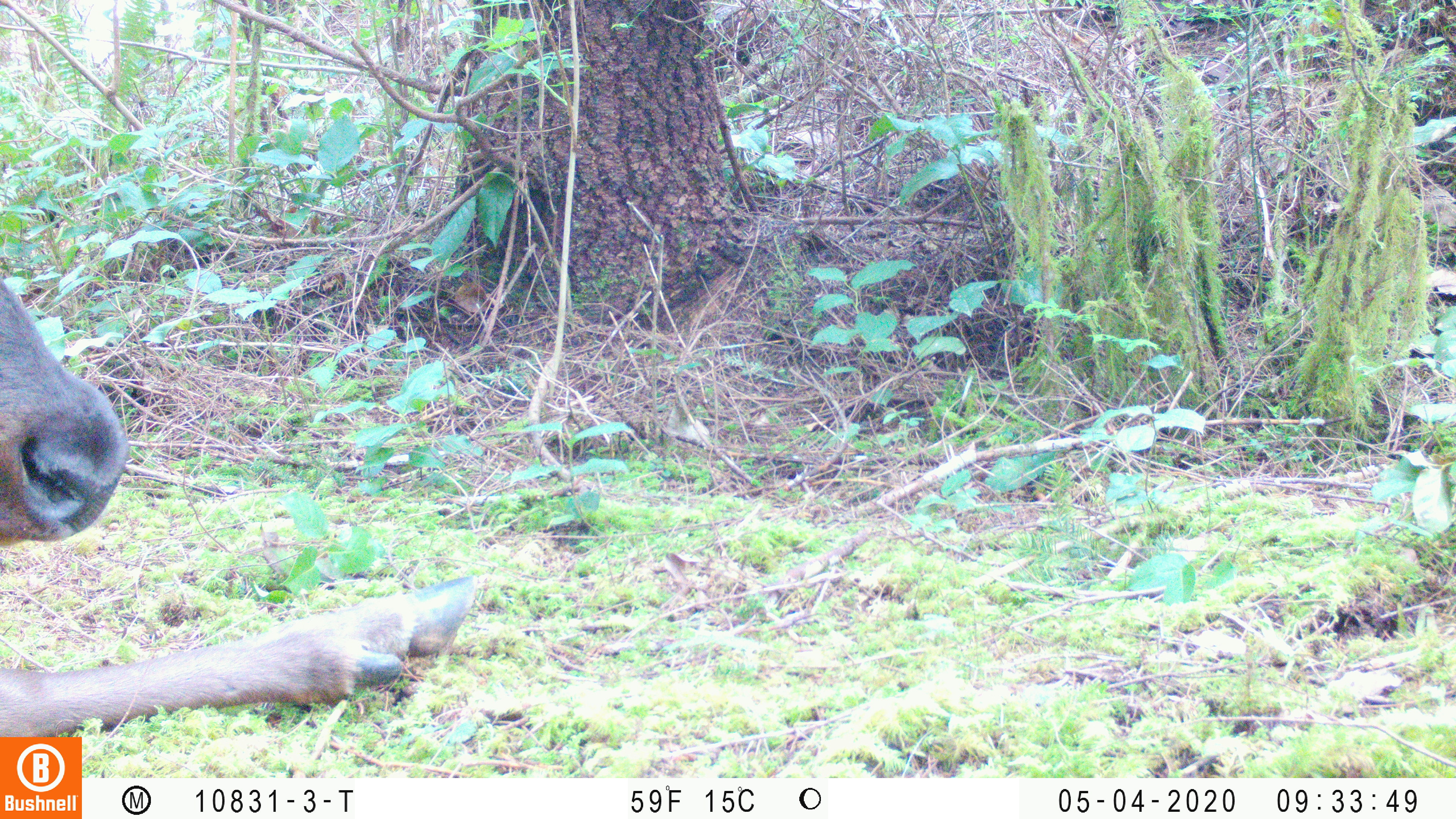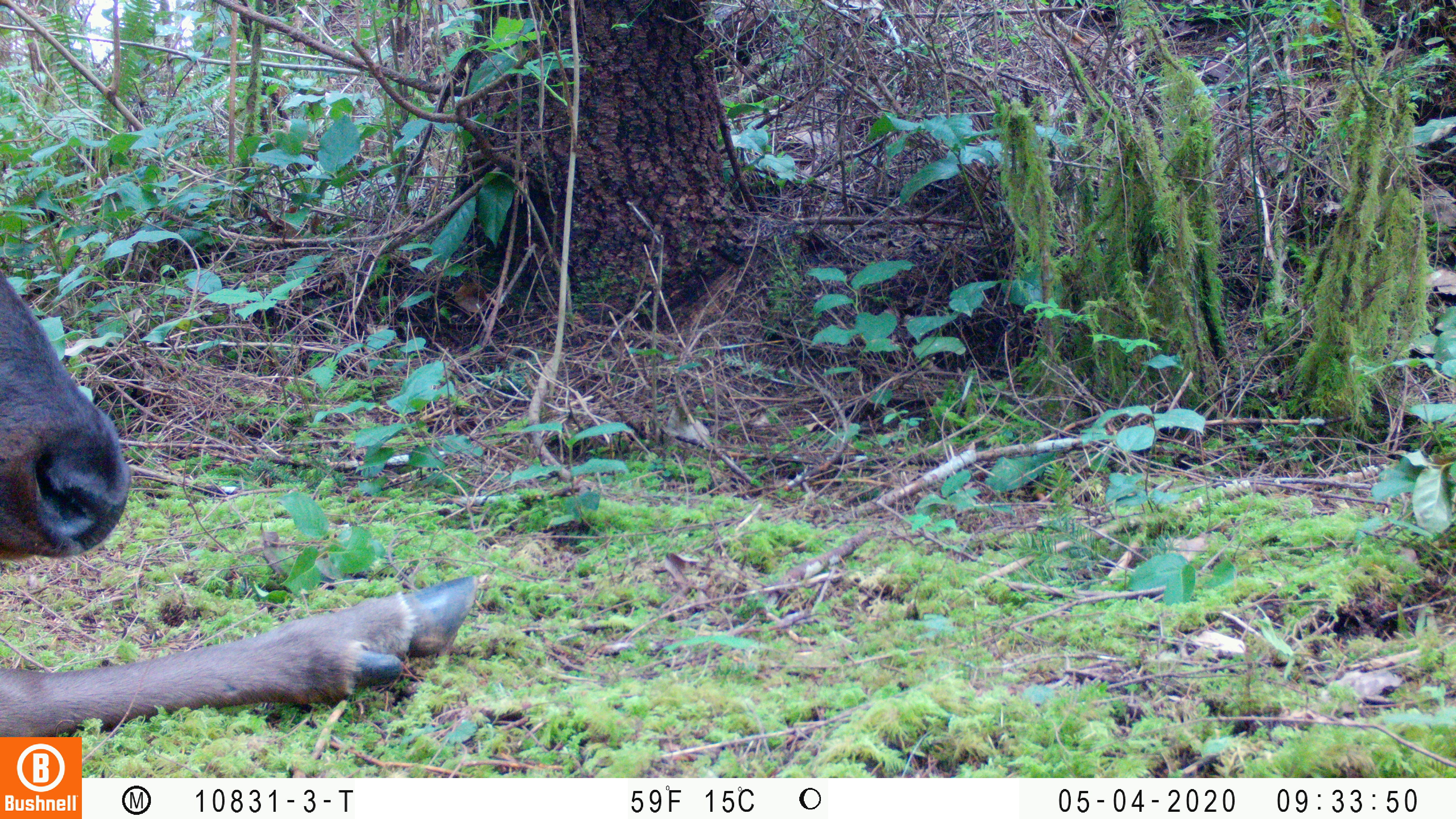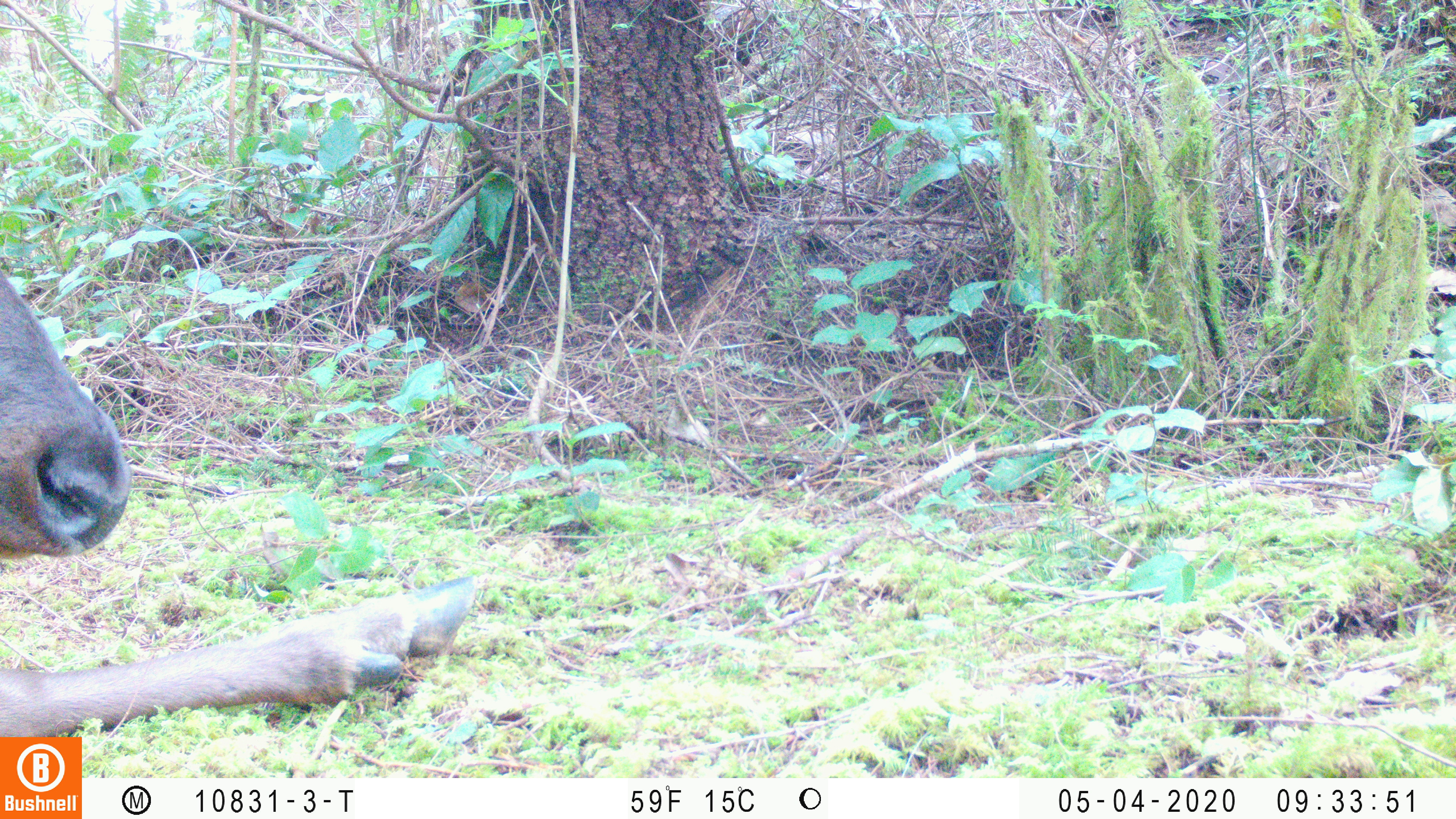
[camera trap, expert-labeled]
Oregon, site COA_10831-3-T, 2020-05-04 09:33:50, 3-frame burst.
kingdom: Animalia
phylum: Chordata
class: Mammalia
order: Artiodactyla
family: Cervidae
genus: Cervus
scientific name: Cervus canadensis roosevelti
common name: roosevelt elk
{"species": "roosevelt elk (Cervus canadensis roosevelti)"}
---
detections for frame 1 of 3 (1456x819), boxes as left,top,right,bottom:
roosevelt elk: 2,273,482,730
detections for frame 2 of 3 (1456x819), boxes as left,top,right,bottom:
roosevelt elk: 2,268,482,730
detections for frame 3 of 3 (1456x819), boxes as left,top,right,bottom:
roosevelt elk: 0,268,482,727